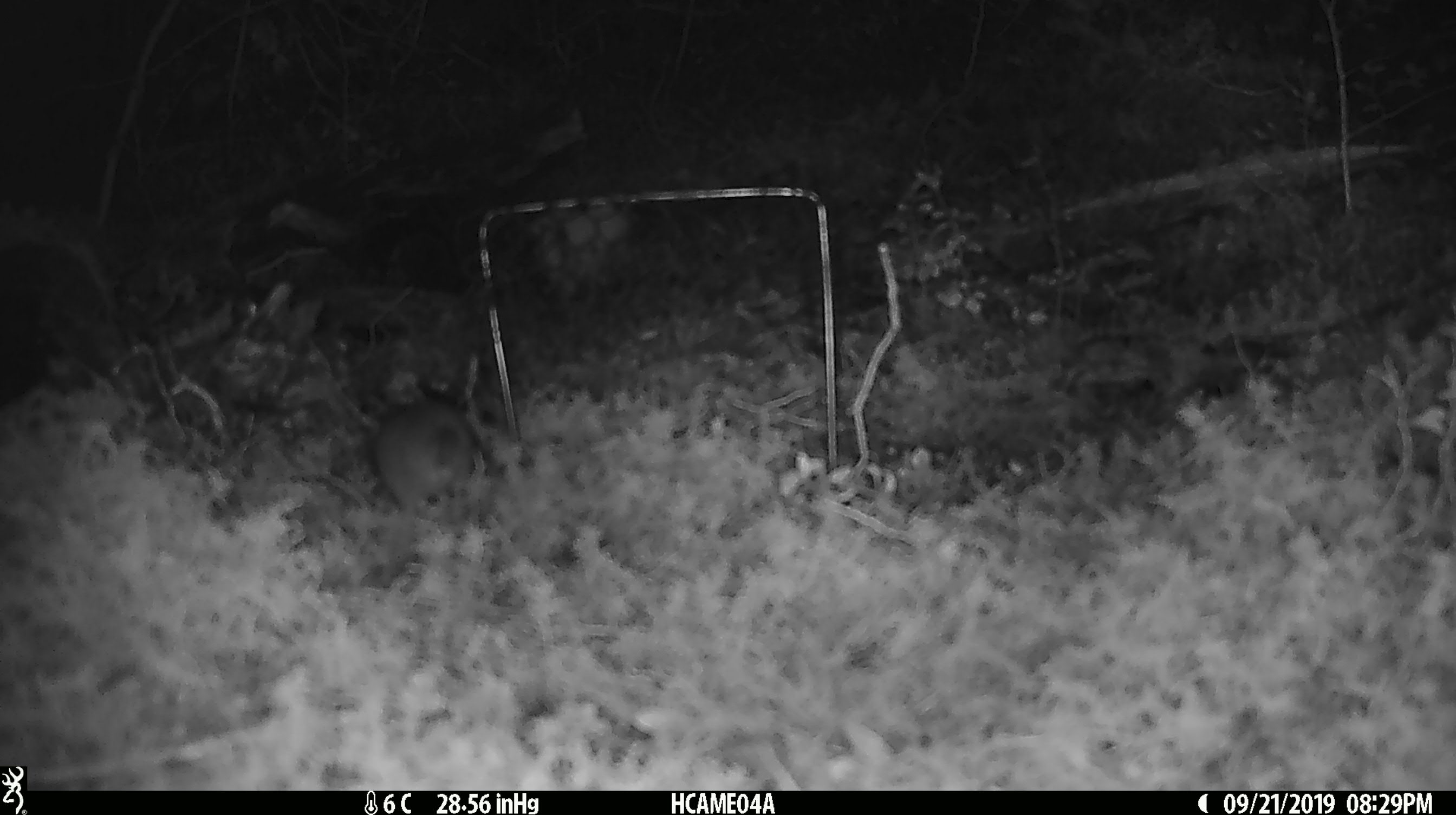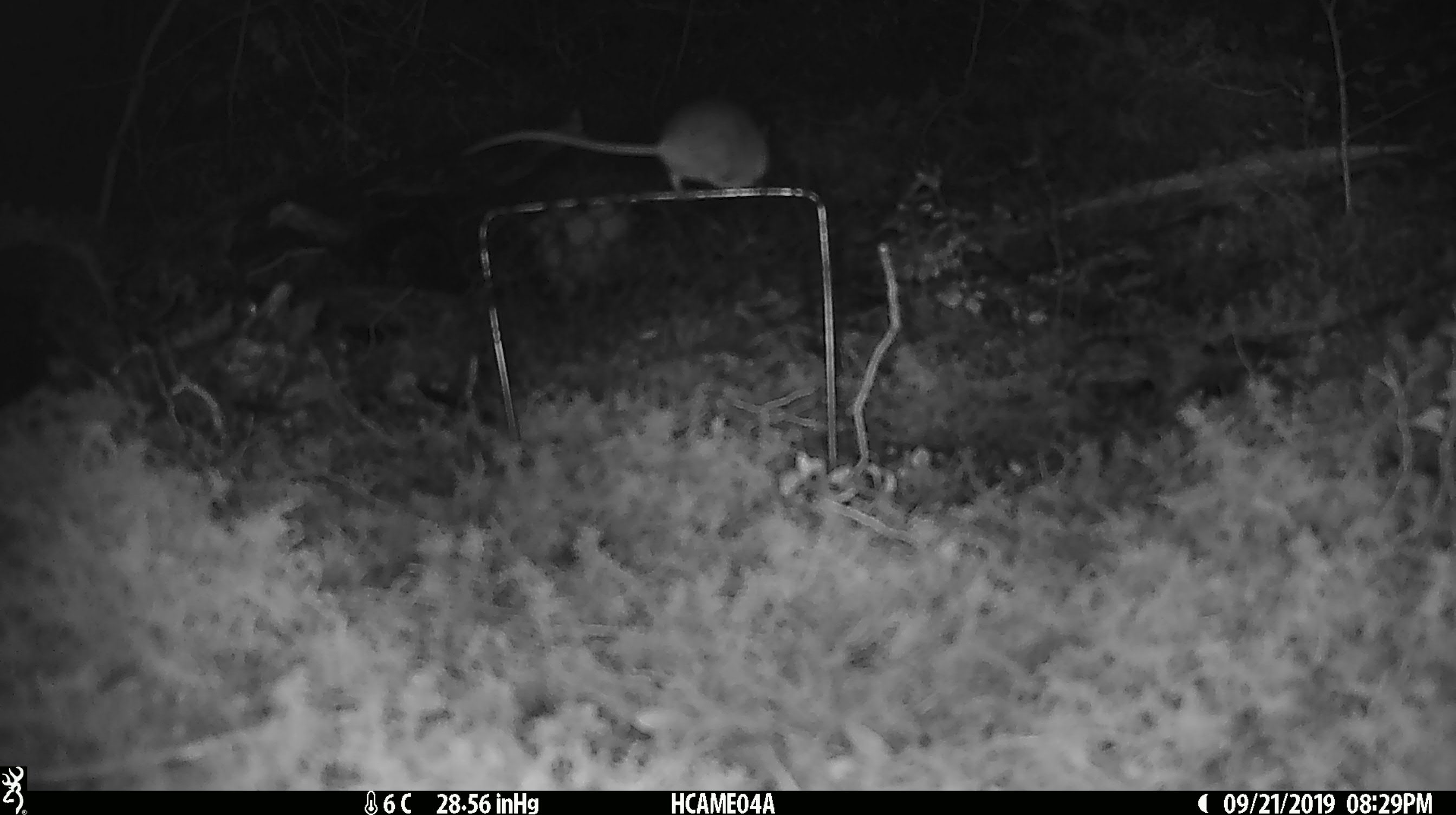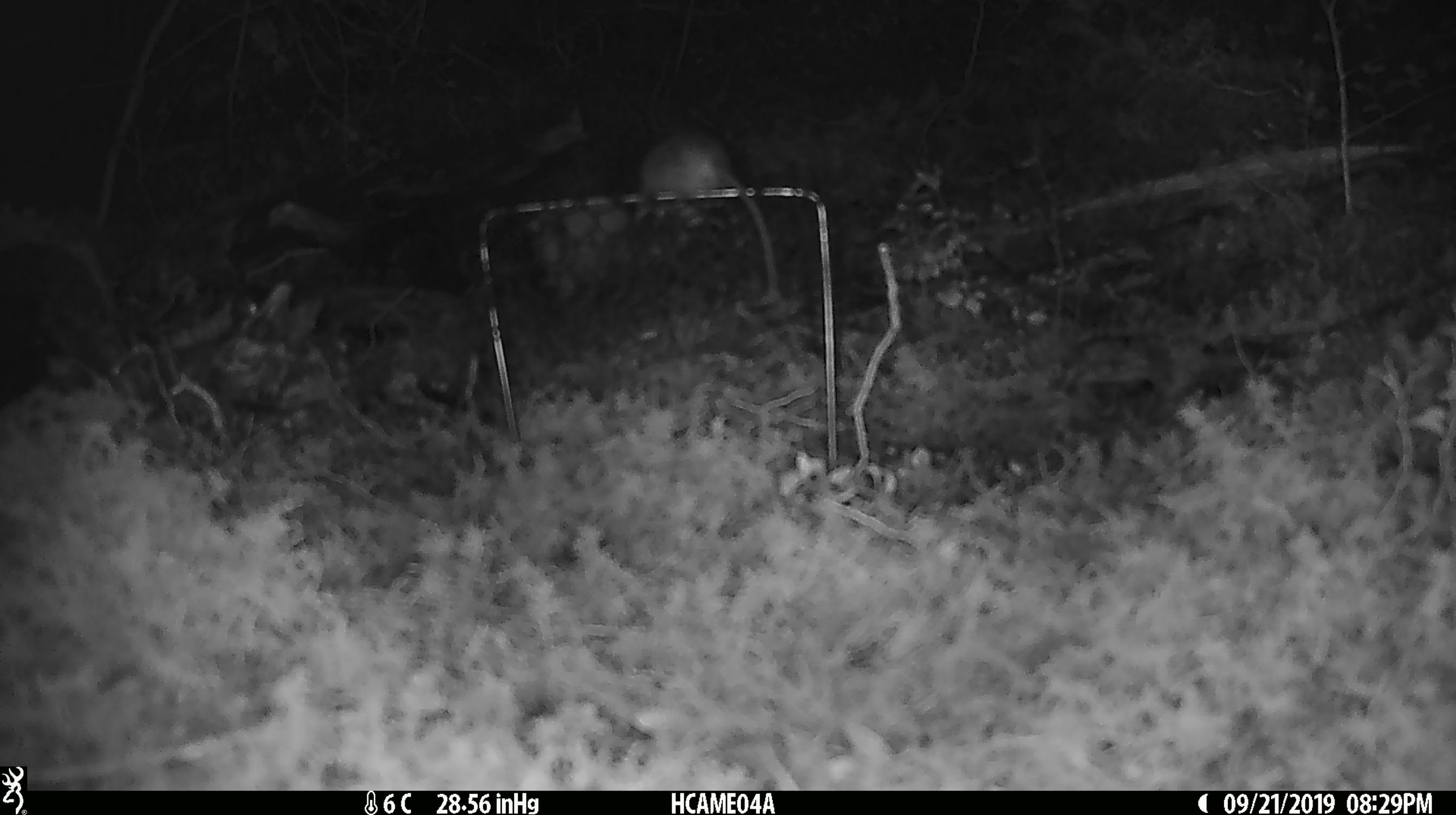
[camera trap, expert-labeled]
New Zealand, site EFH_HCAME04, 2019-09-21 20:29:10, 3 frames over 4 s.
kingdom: Animalia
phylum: Chordata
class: Mammalia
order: Rodentia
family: Muridae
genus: Mus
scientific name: Mus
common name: mouse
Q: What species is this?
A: Mouse (Mus).